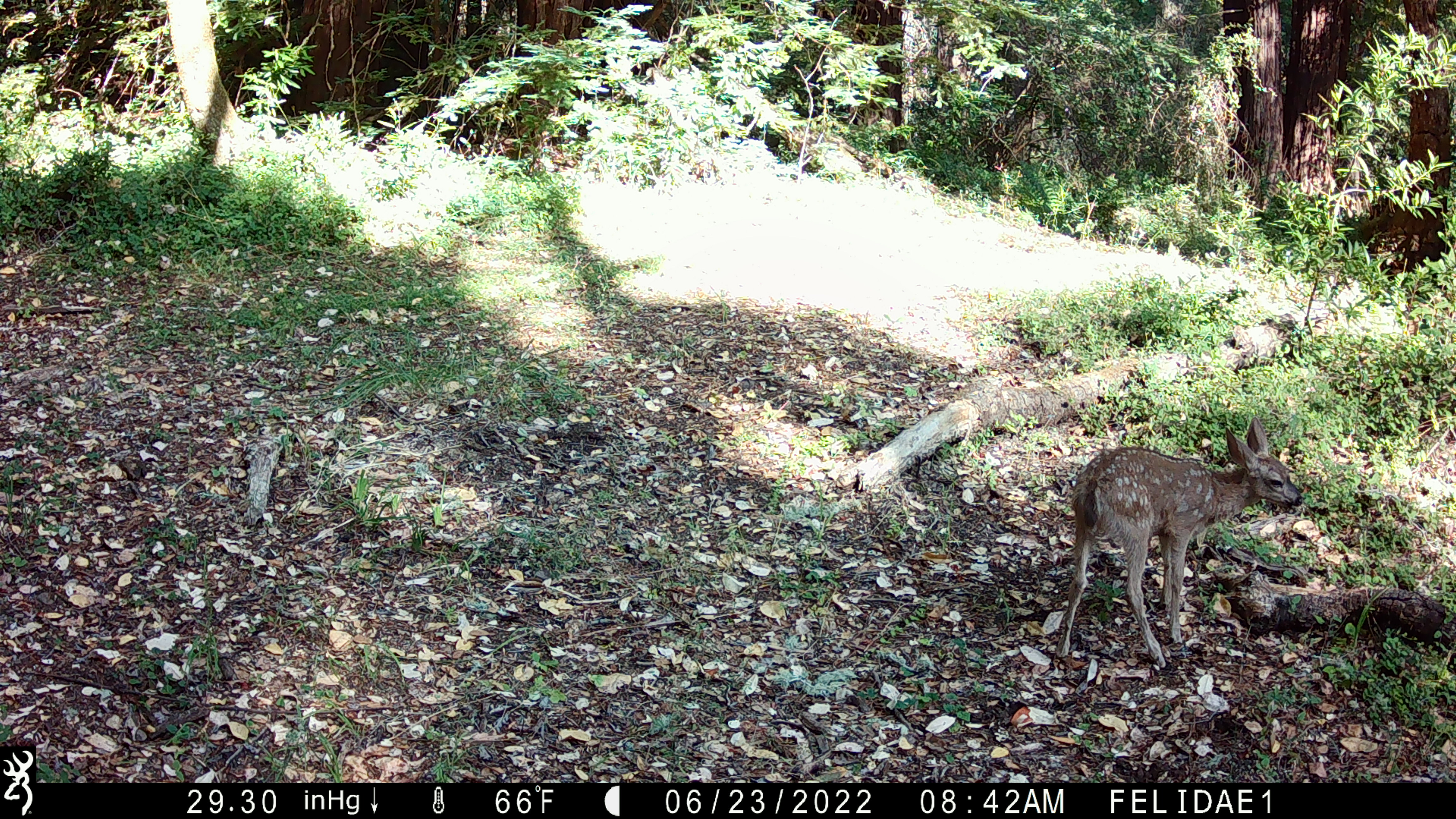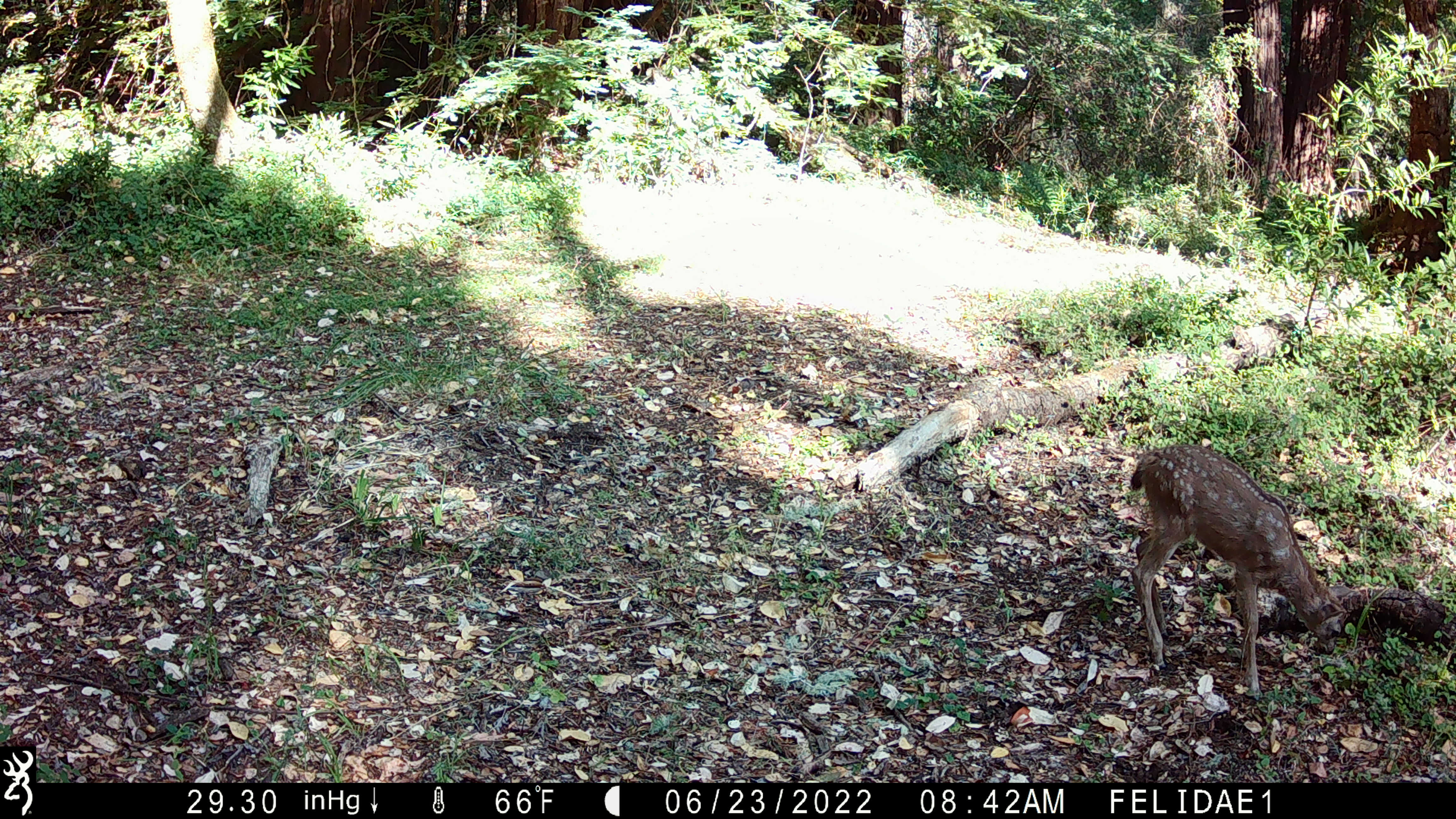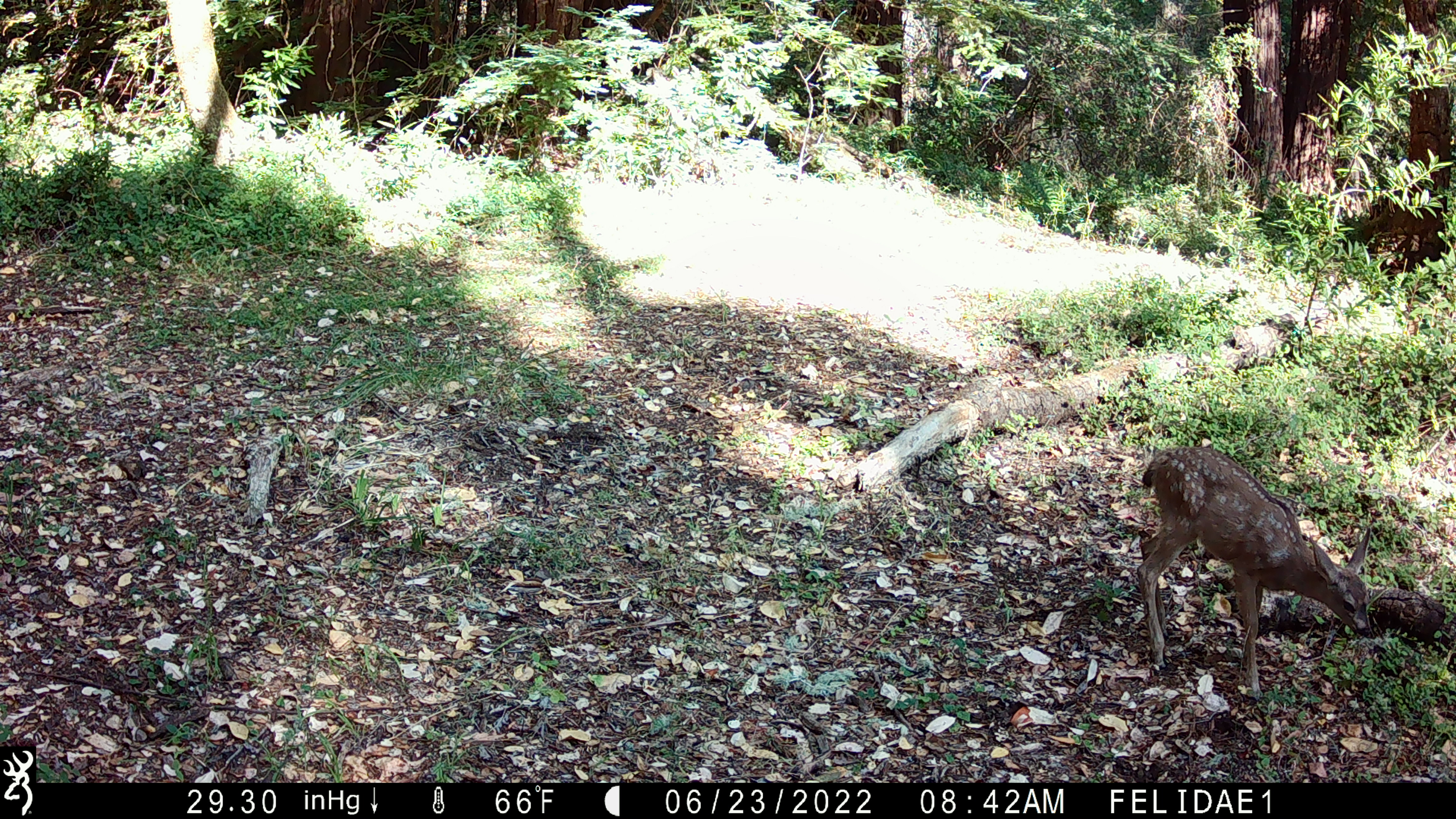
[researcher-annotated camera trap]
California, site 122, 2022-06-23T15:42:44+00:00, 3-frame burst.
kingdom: Animalia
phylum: Chordata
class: Mammalia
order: Artiodactyla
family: Cervidae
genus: Odocoileus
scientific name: Odocoileus hemionus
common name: mule deer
Mule deer (Odocoileus hemionus).